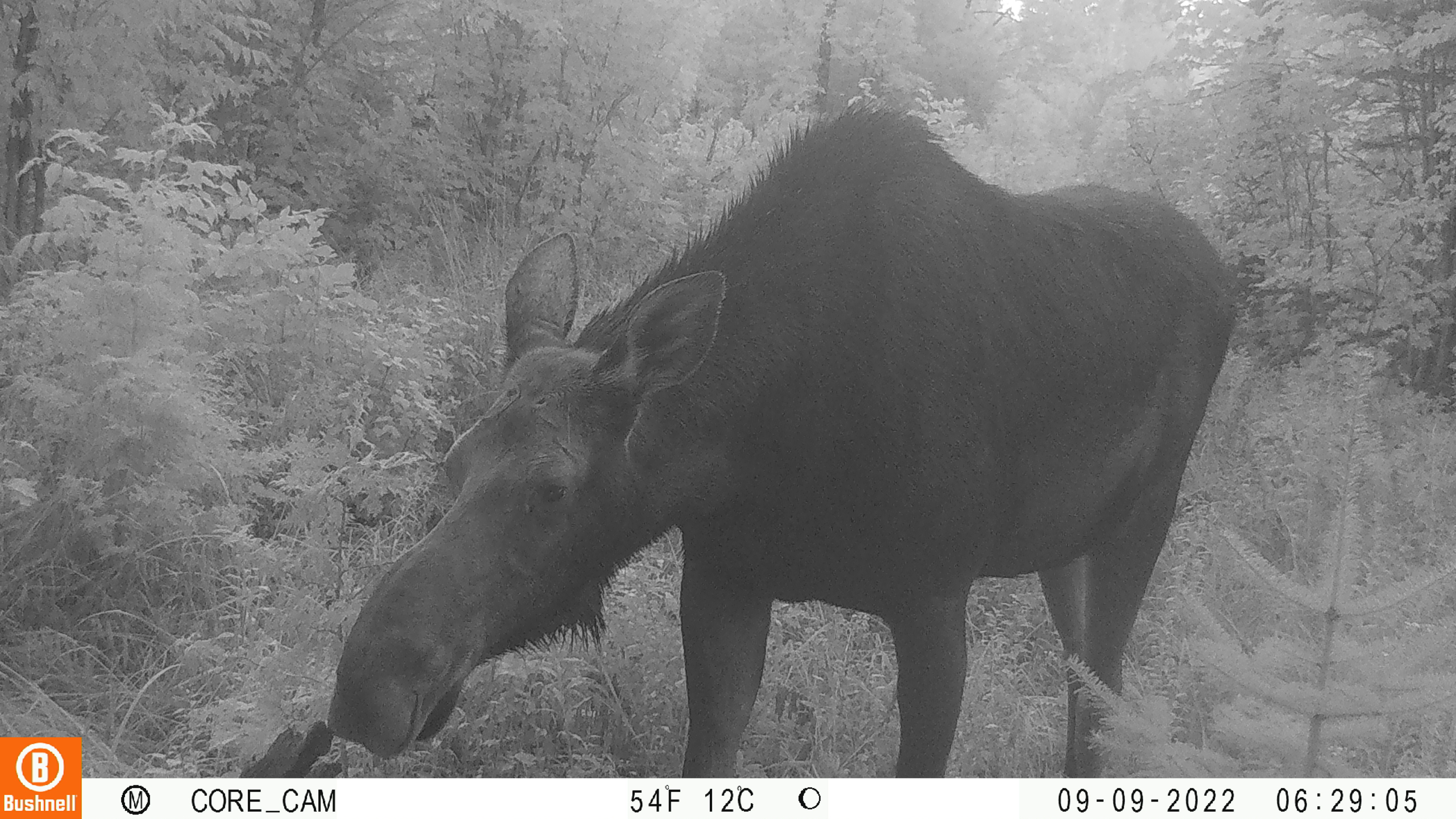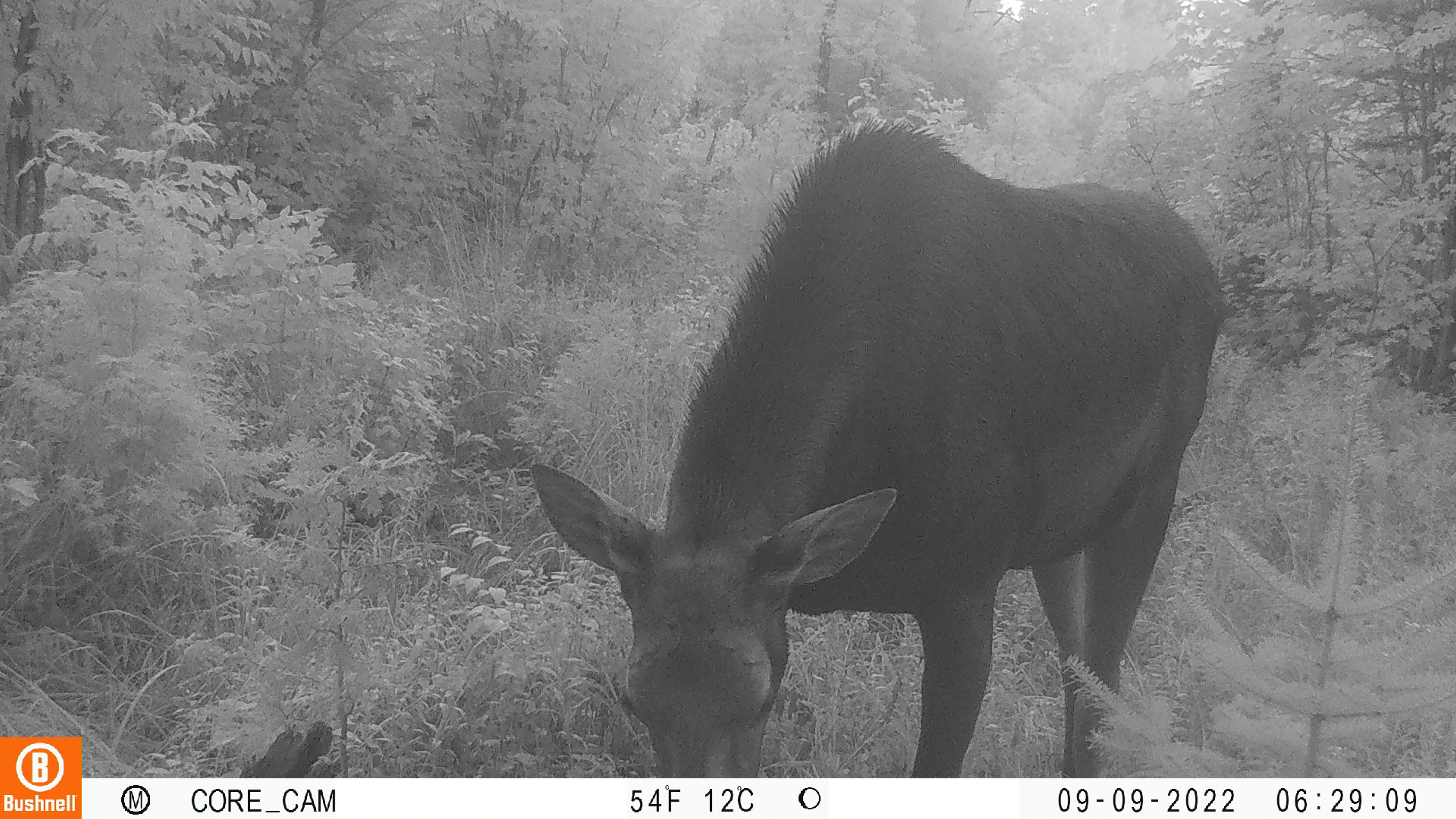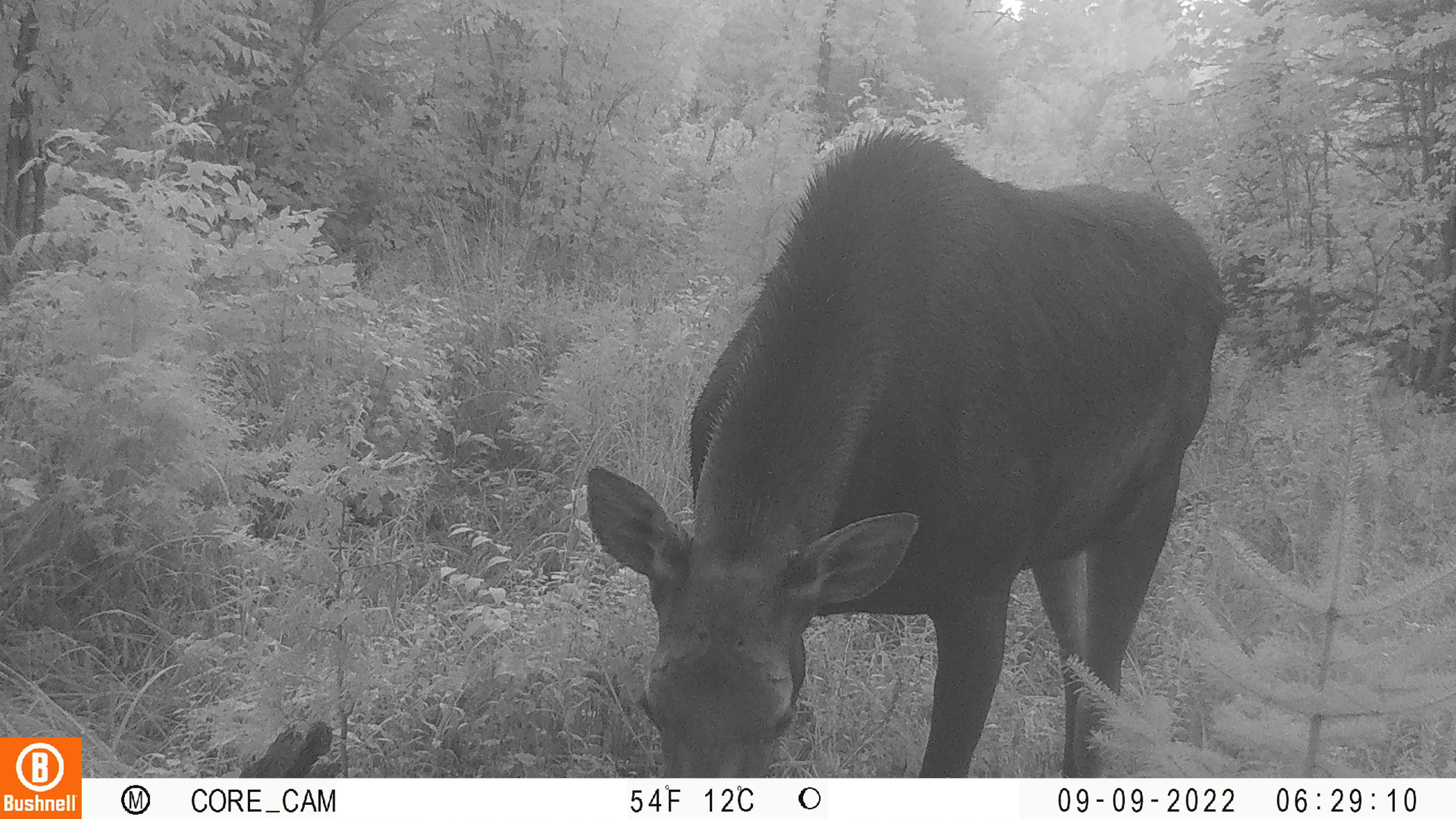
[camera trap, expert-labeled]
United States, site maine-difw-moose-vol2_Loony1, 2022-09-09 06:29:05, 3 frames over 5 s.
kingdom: Animalia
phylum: Chordata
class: Mammalia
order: Artiodactyla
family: Cervidae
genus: Alces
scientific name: Alces alces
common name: moose